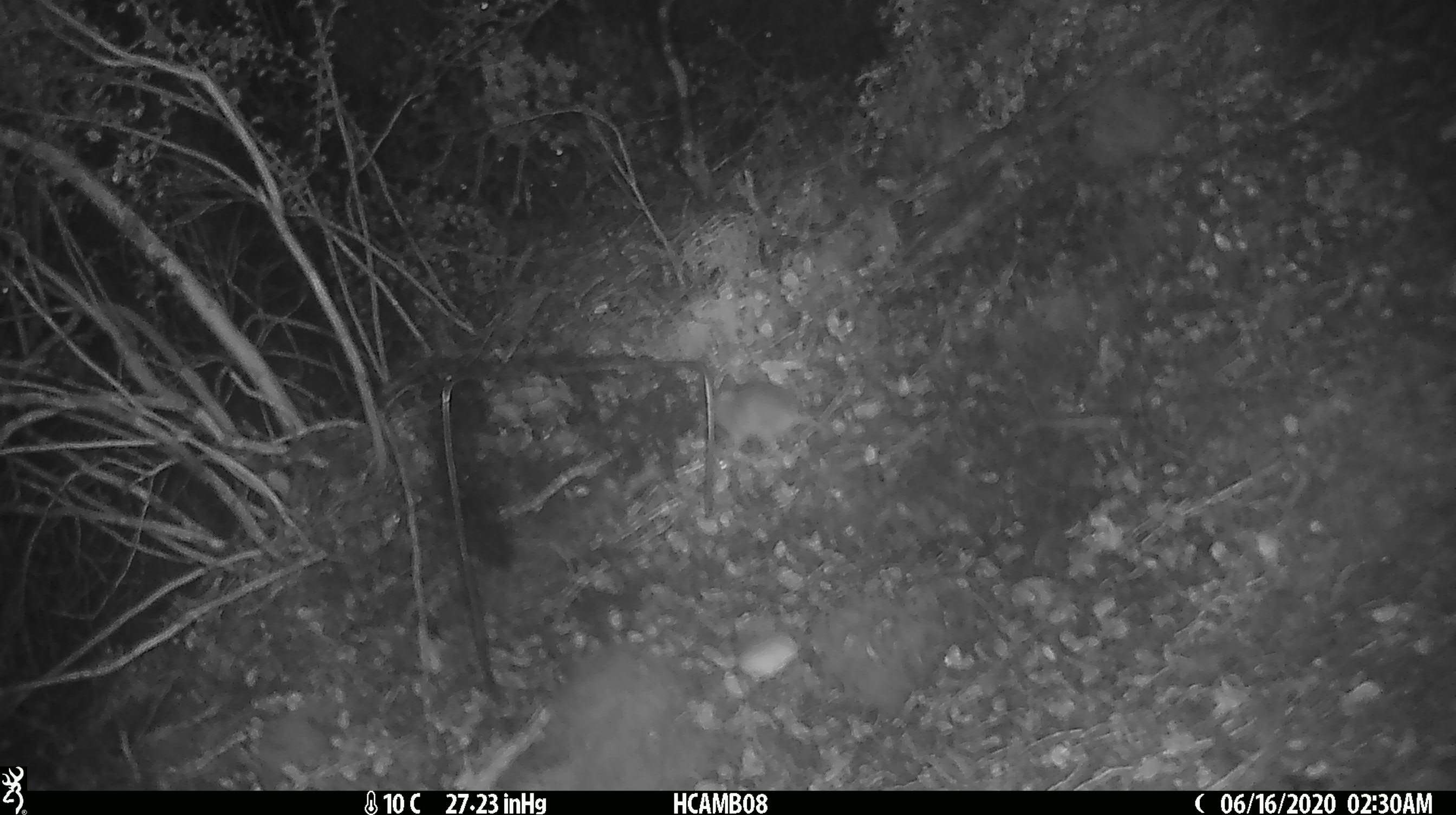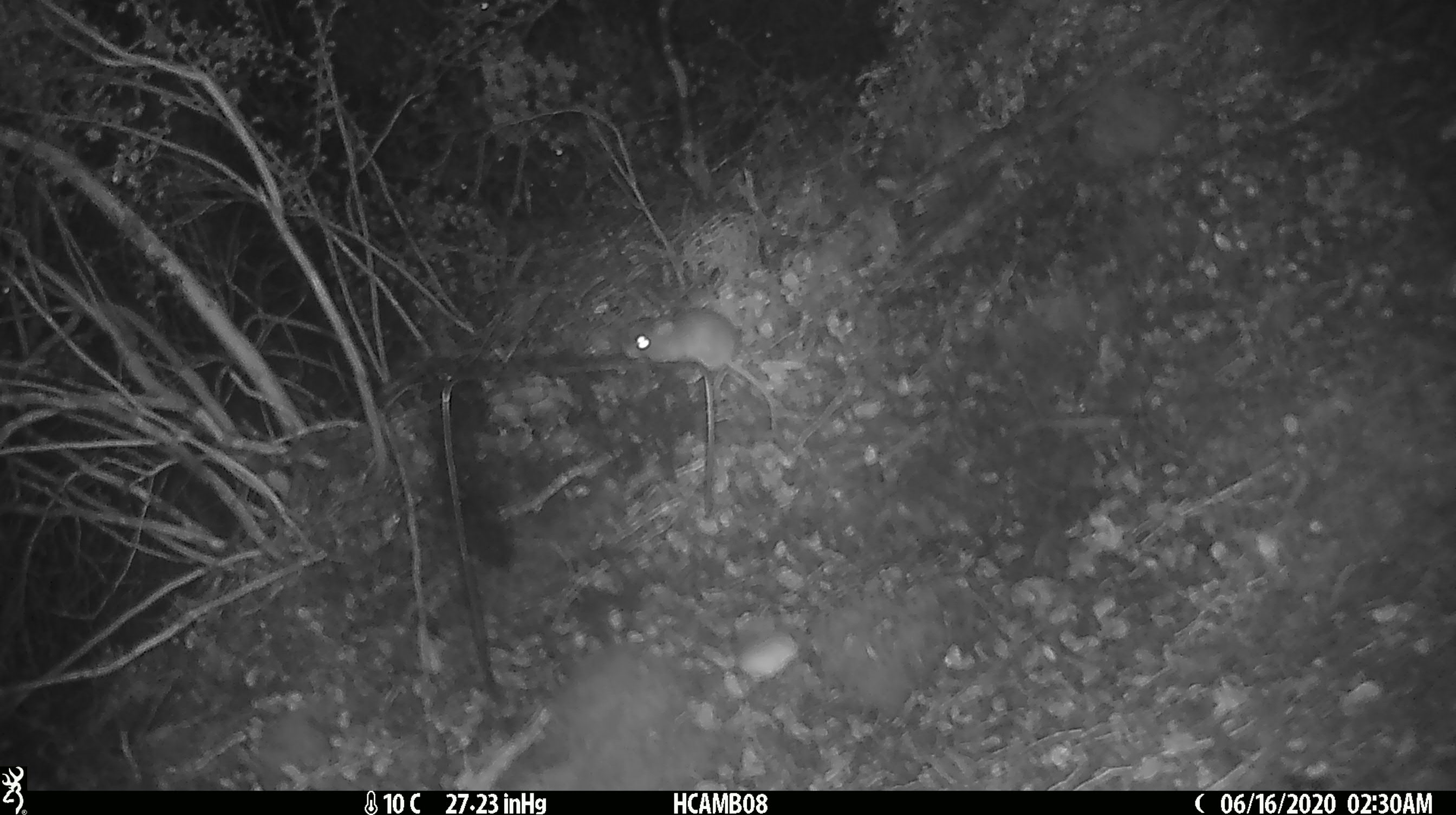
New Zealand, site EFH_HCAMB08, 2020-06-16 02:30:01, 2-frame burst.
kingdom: Animalia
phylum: Chordata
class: Mammalia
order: Rodentia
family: Muridae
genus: Mus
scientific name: Mus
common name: mouse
Mouse (Mus).